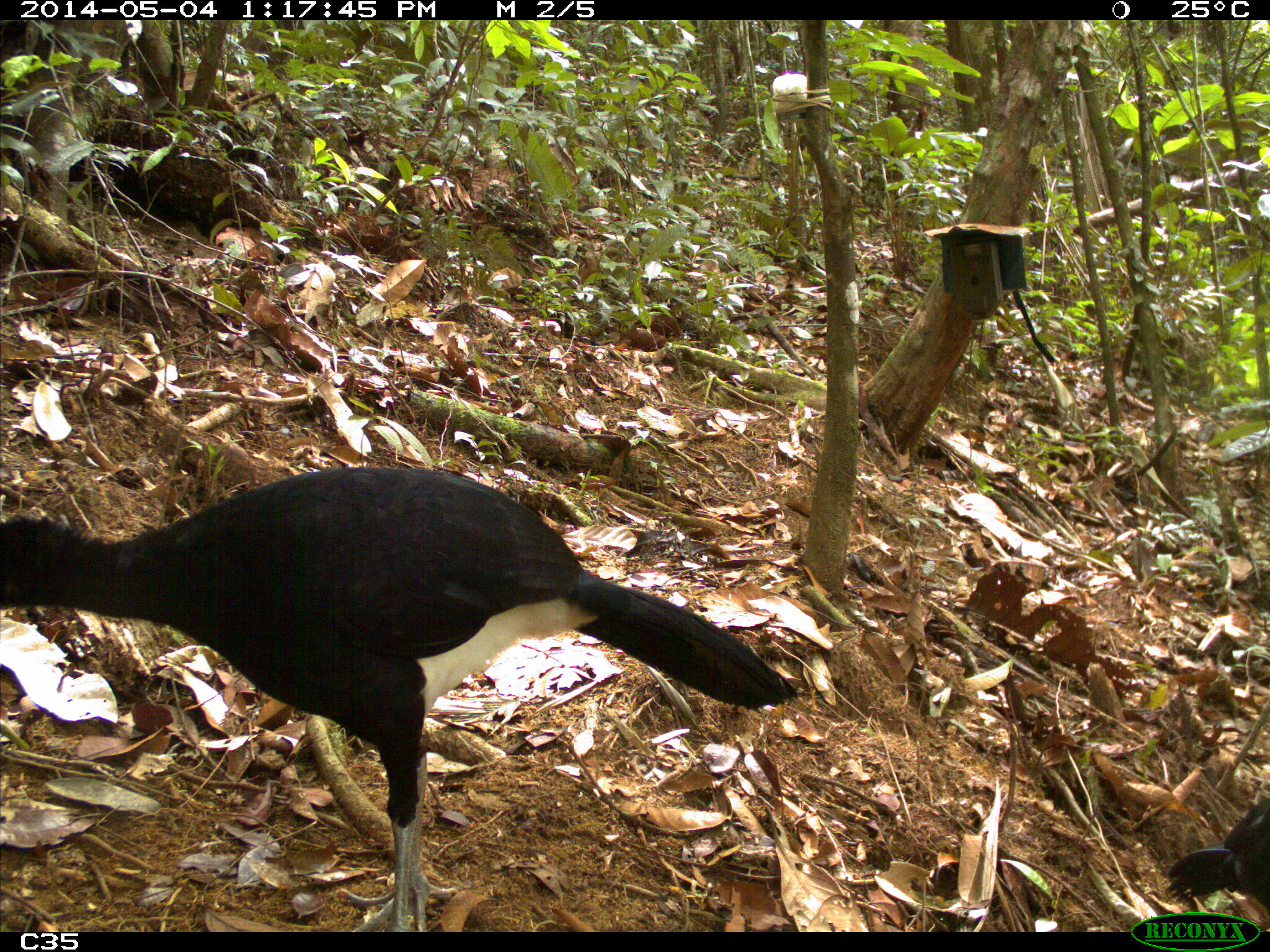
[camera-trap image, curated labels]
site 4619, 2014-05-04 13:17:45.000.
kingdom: Animalia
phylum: Chordata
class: Aves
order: Galliformes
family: Cracidae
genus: Crax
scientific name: Crax alector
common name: black curassow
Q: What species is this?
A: Crax alector (black curassow).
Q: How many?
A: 2.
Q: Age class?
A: Adult.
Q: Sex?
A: Female.